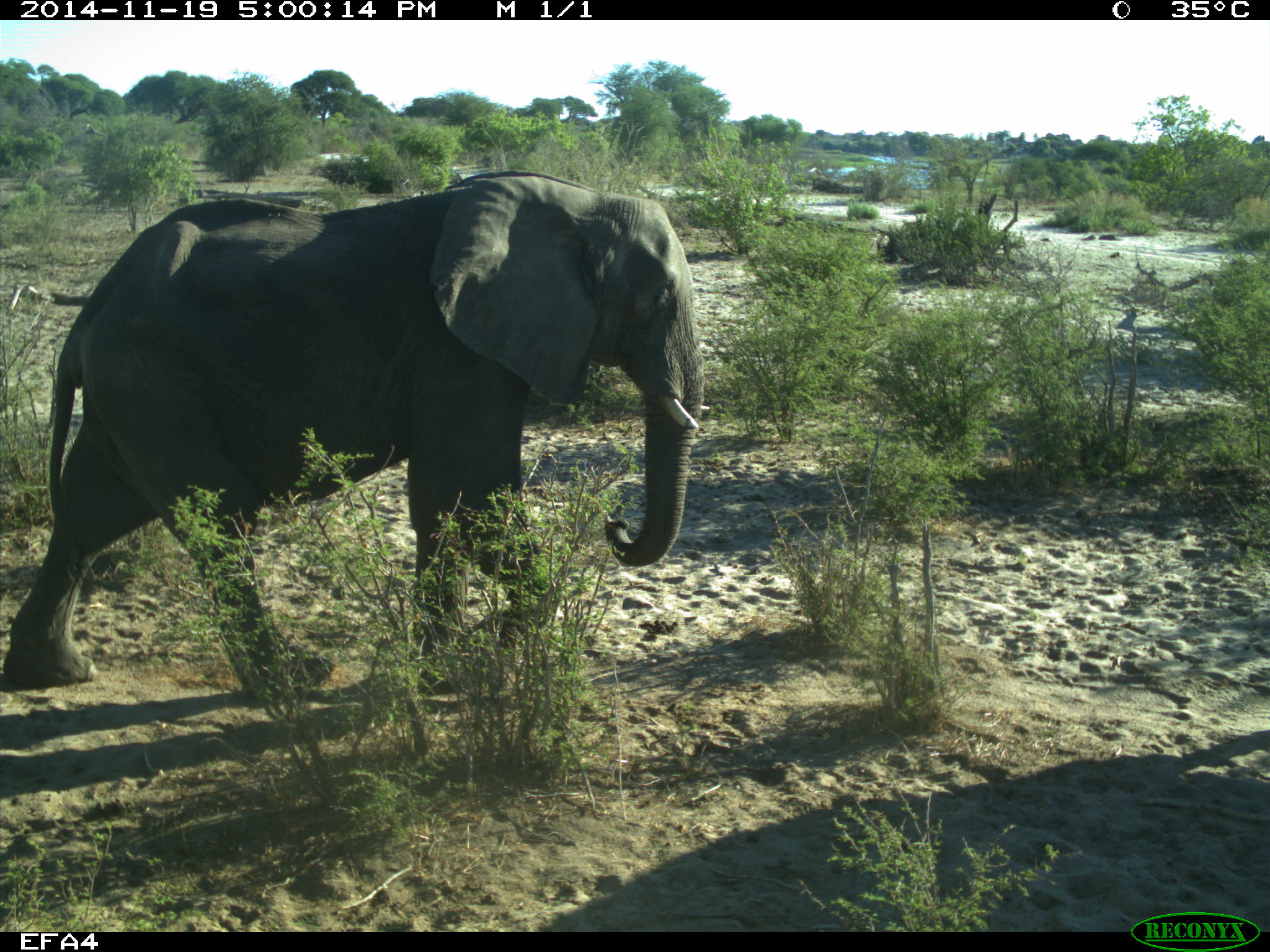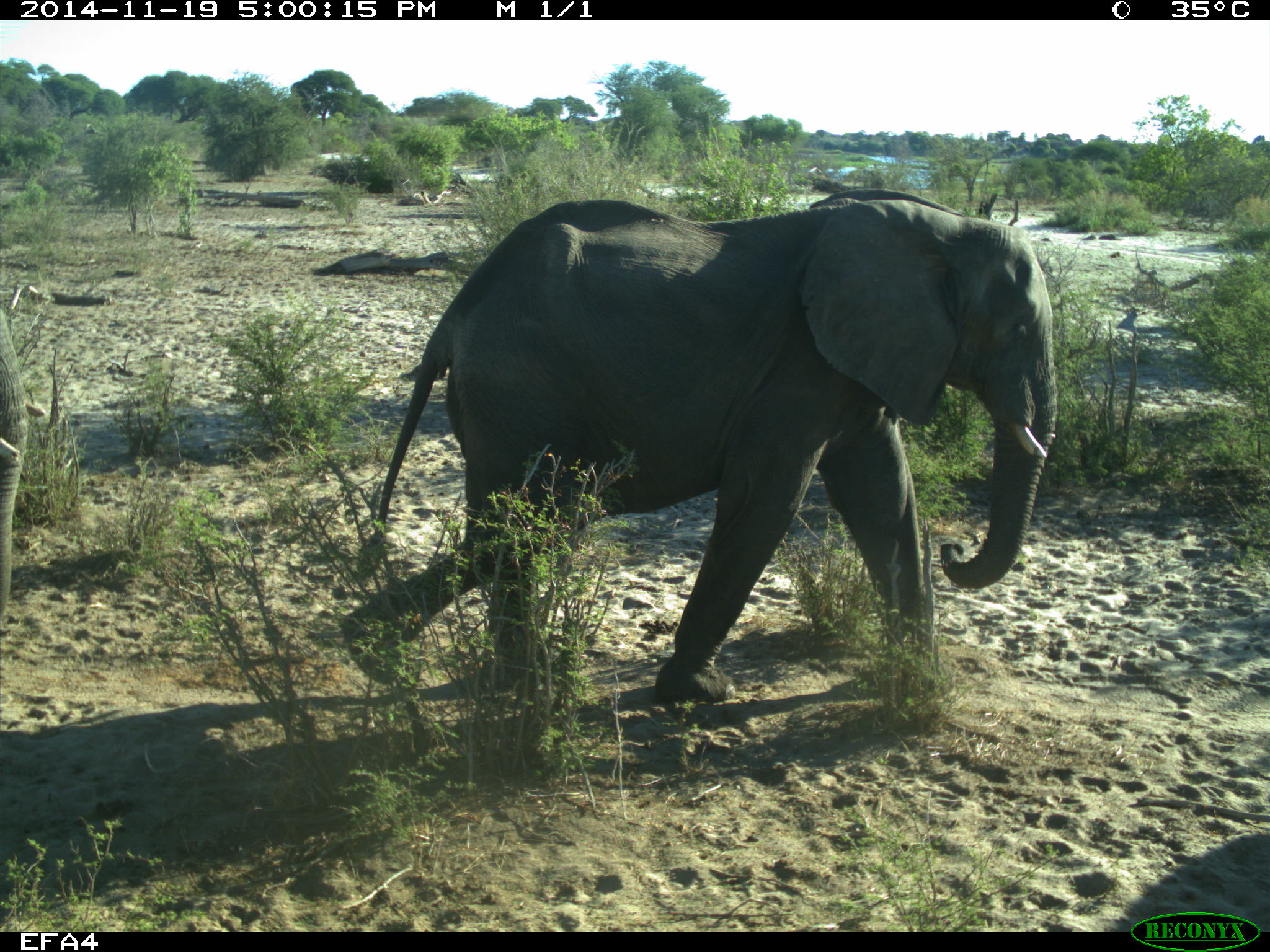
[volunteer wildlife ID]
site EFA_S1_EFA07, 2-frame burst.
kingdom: Animalia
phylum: Chordata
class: Mammalia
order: Proboscidea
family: Elephantidae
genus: Loxodonta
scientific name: Loxodonta africana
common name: african bush elephant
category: elephant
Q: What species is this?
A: Elephant (african bush elephant) (Loxodonta africana).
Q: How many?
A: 1.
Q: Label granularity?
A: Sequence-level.